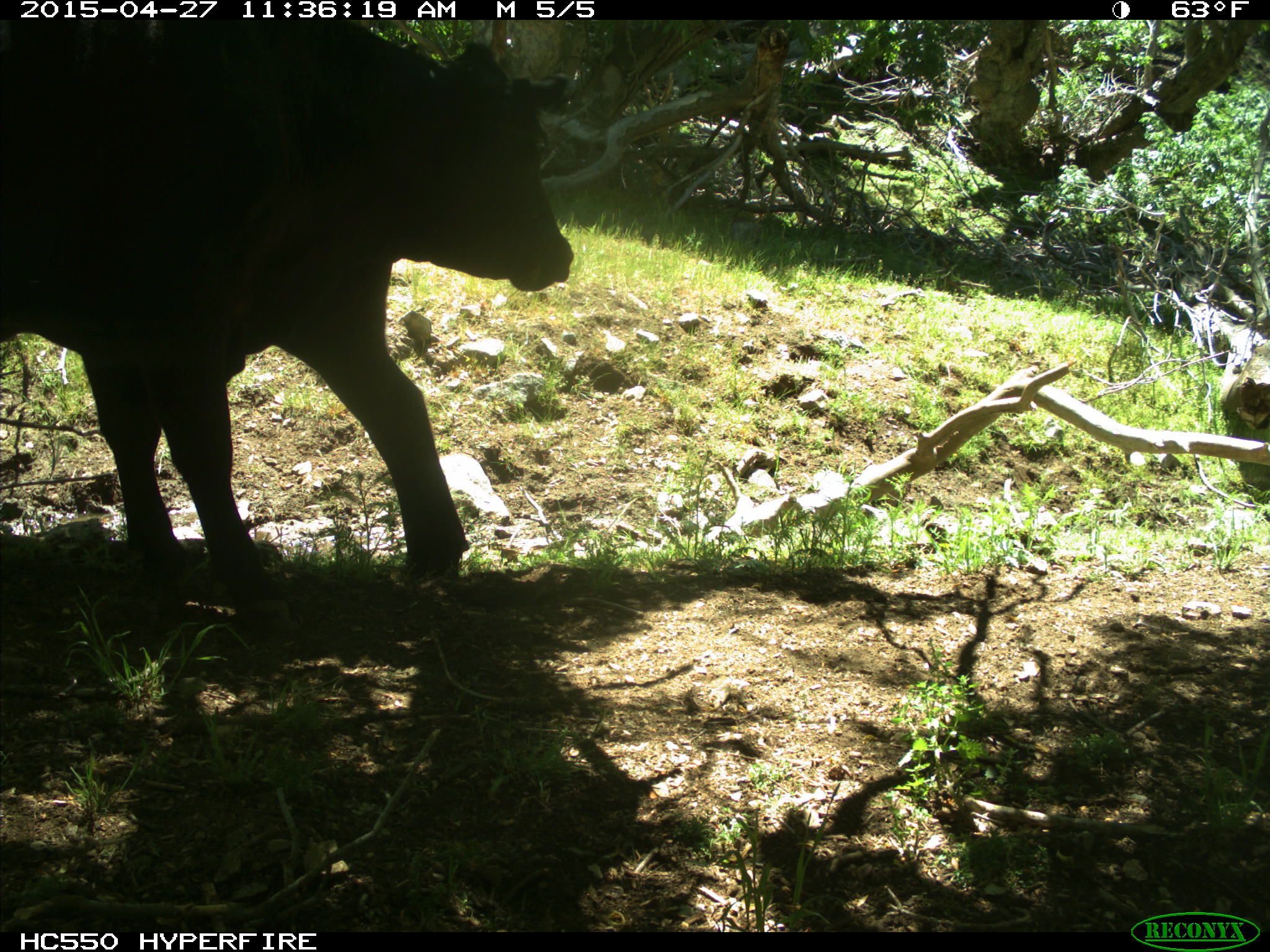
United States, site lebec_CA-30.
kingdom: Animalia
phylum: Chordata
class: Mammalia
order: Artiodactyla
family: Bovidae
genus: Bos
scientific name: Bos taurus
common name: domestic cow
Bos taurus (domestic cow).